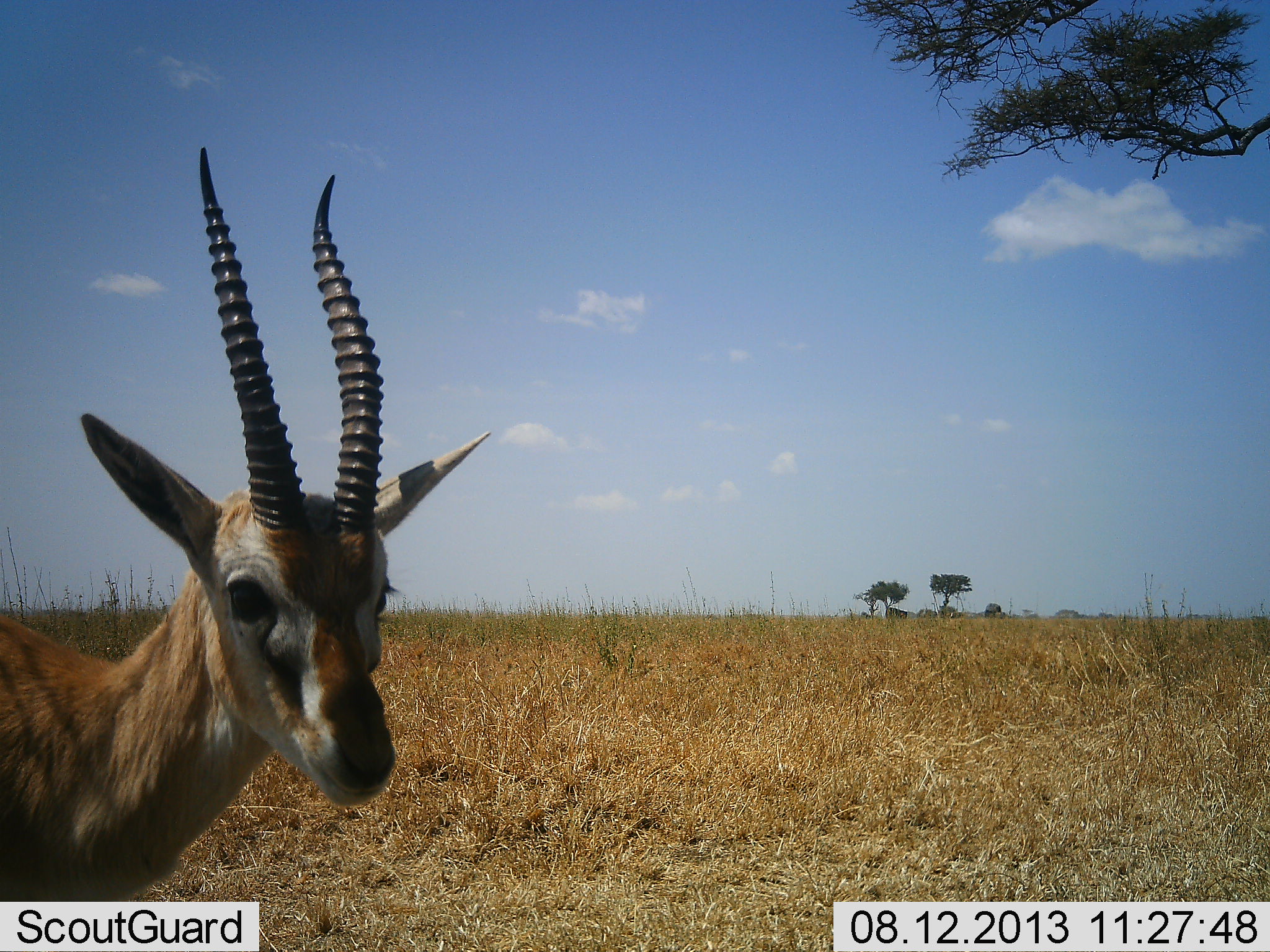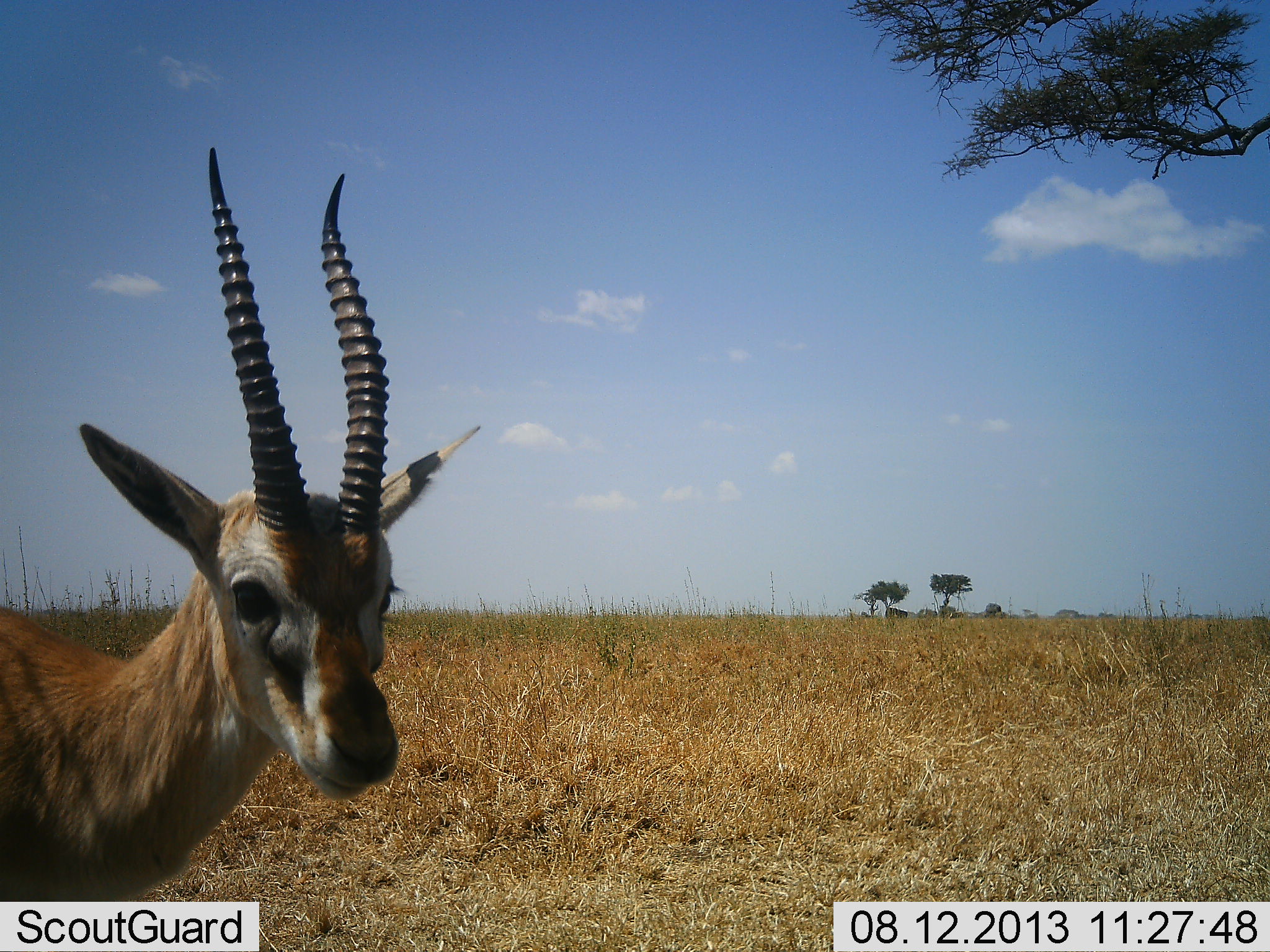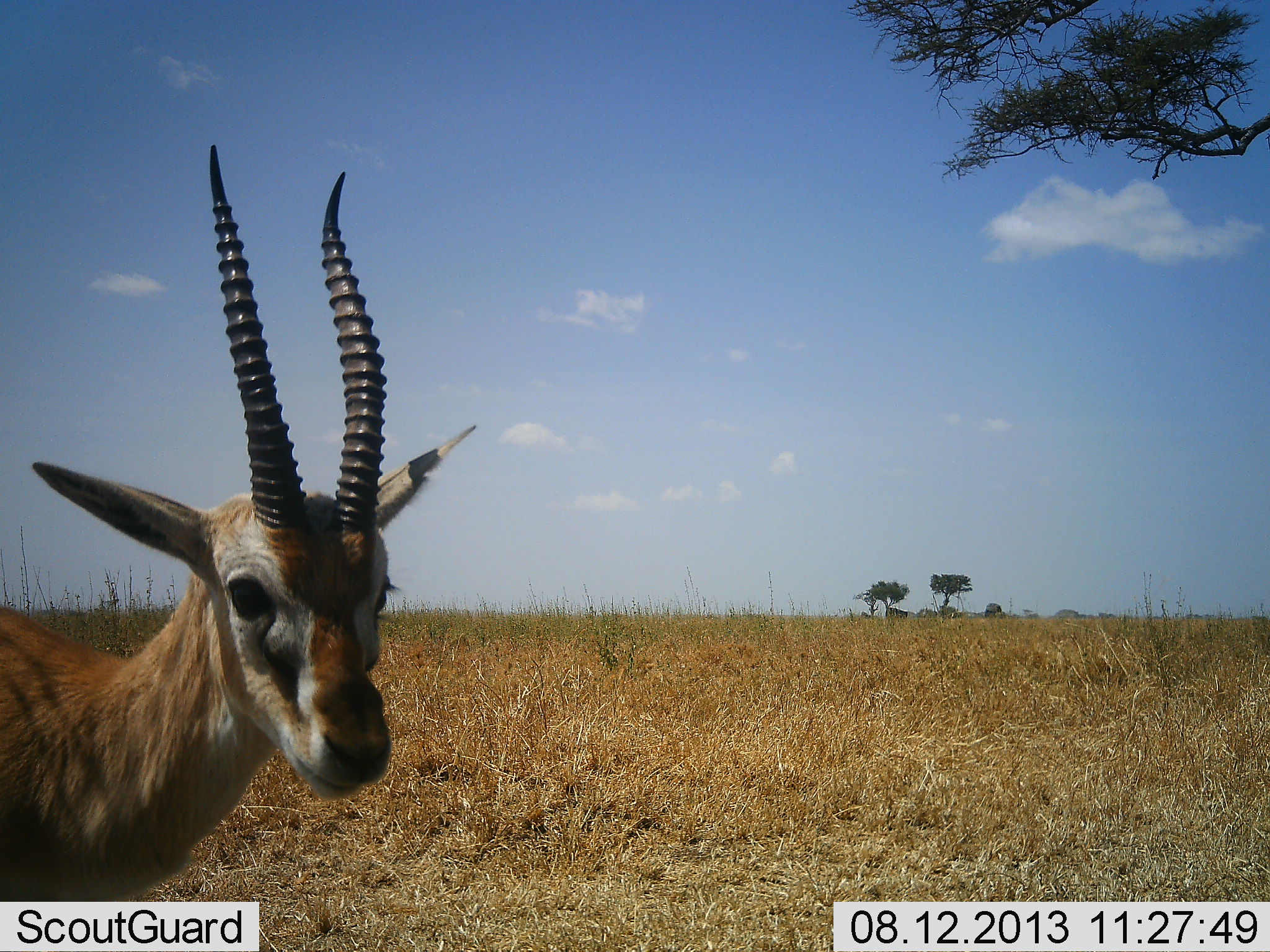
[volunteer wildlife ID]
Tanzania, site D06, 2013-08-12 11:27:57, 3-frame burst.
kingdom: Animalia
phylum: Chordata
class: Mammalia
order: Artiodactyla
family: Bovidae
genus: Eudorcas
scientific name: Eudorcas thomsonii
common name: thomson's gazelle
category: gazellethomsons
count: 1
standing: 90%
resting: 0%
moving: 0%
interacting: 0%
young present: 0%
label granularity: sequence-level